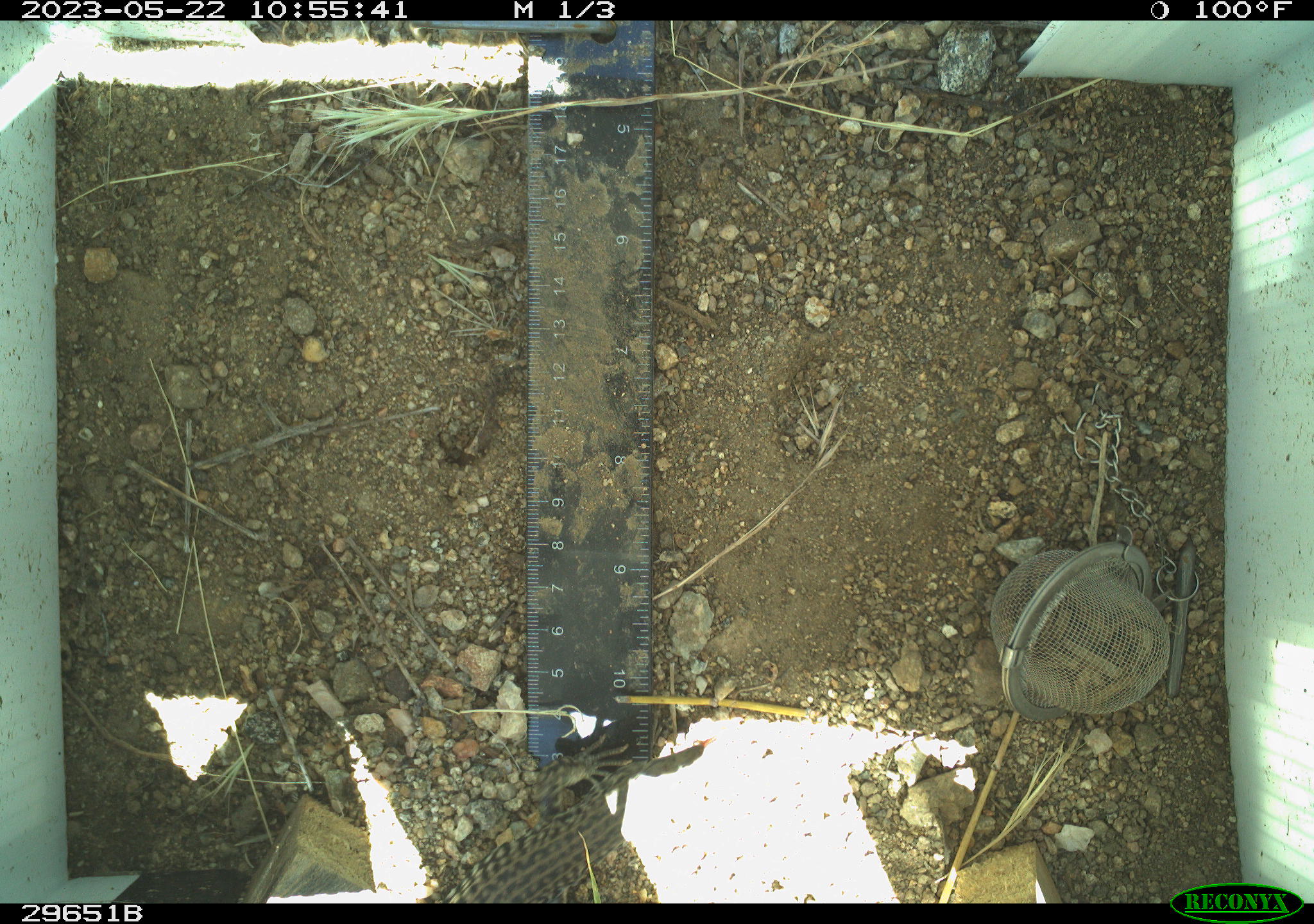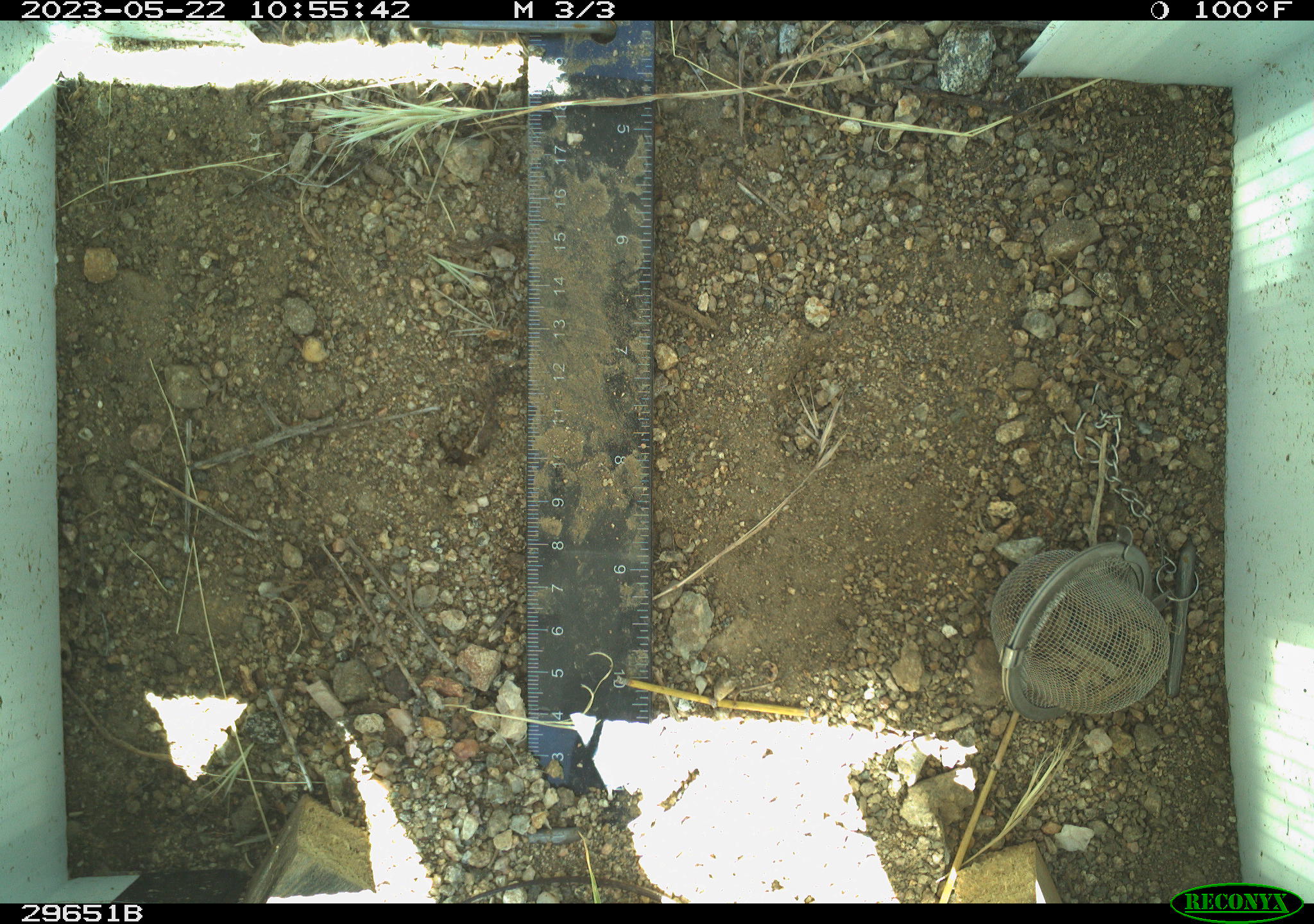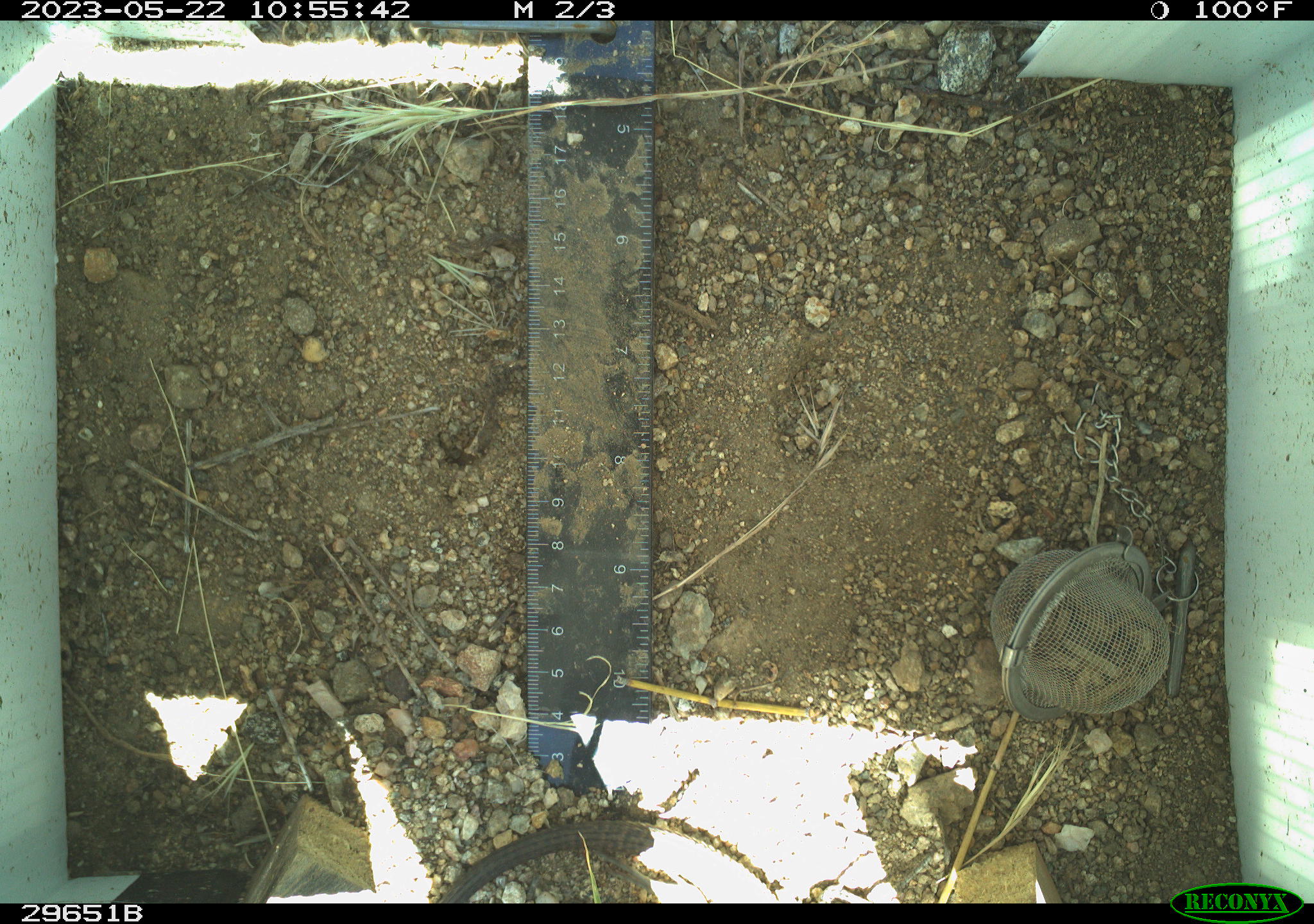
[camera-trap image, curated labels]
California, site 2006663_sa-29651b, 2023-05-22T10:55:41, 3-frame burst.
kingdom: Animalia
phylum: Chordata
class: Reptilia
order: Squamata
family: Teiidae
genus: Aspidoscelis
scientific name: Aspidoscelis tigris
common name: western whiptail